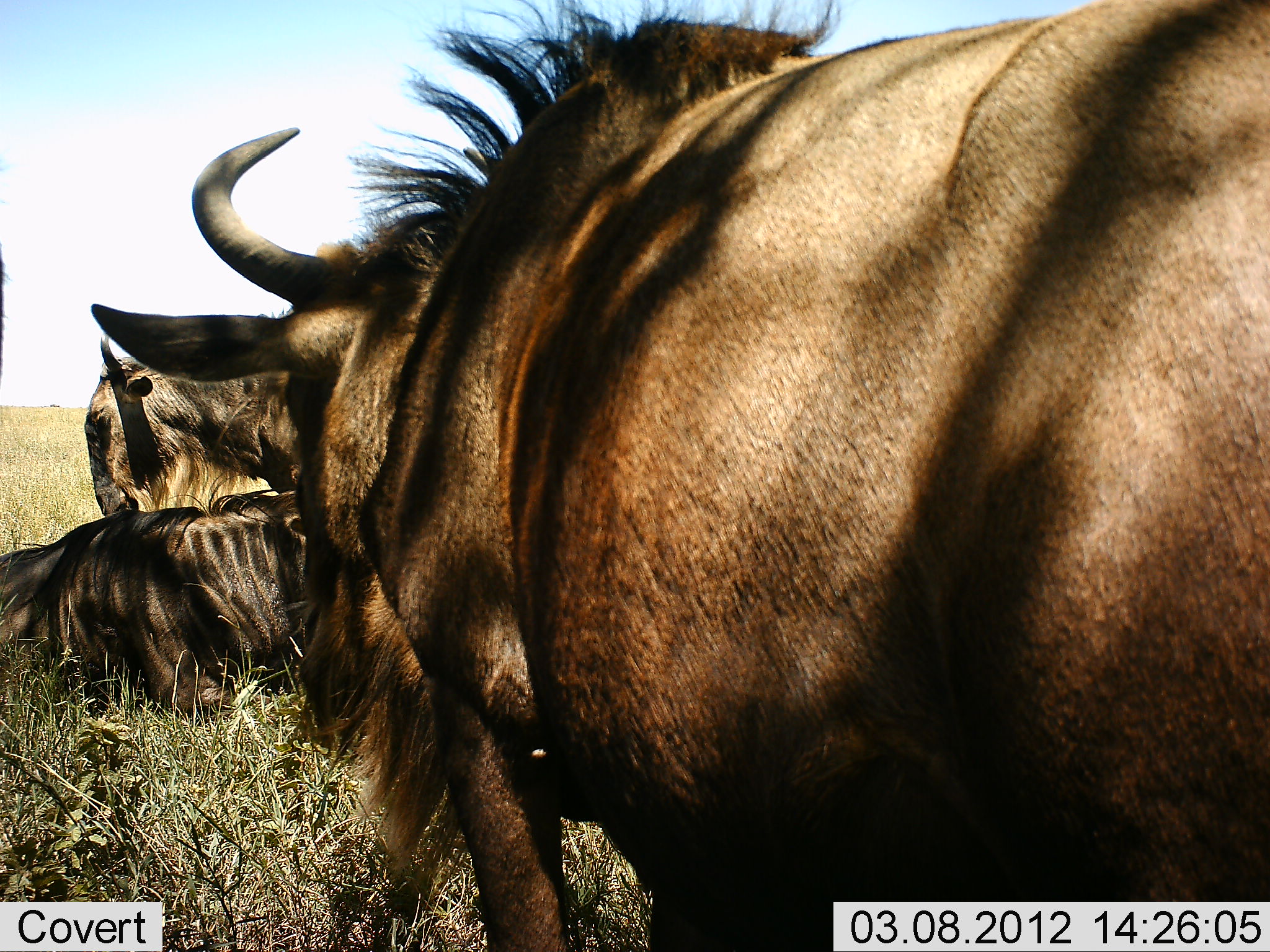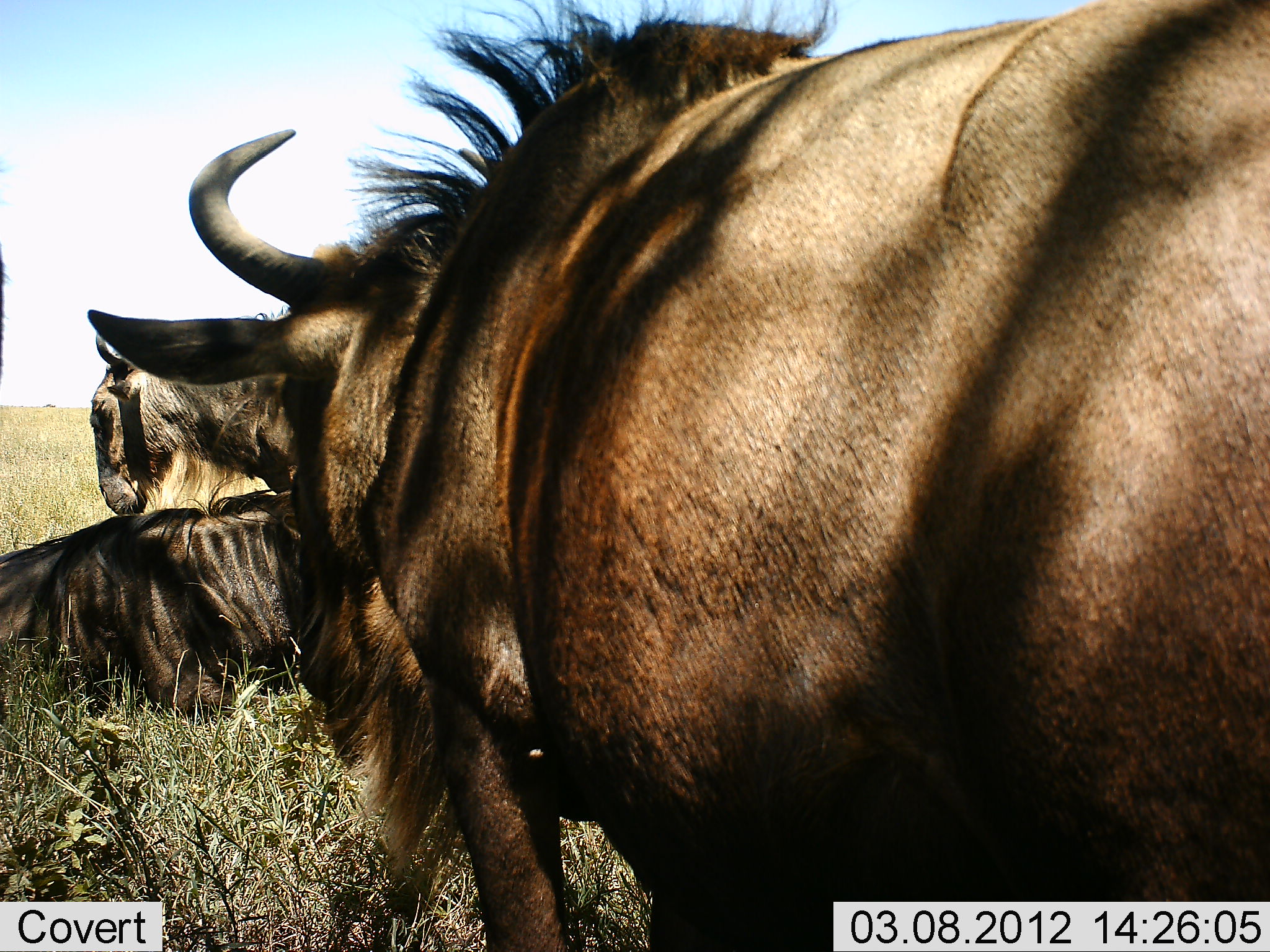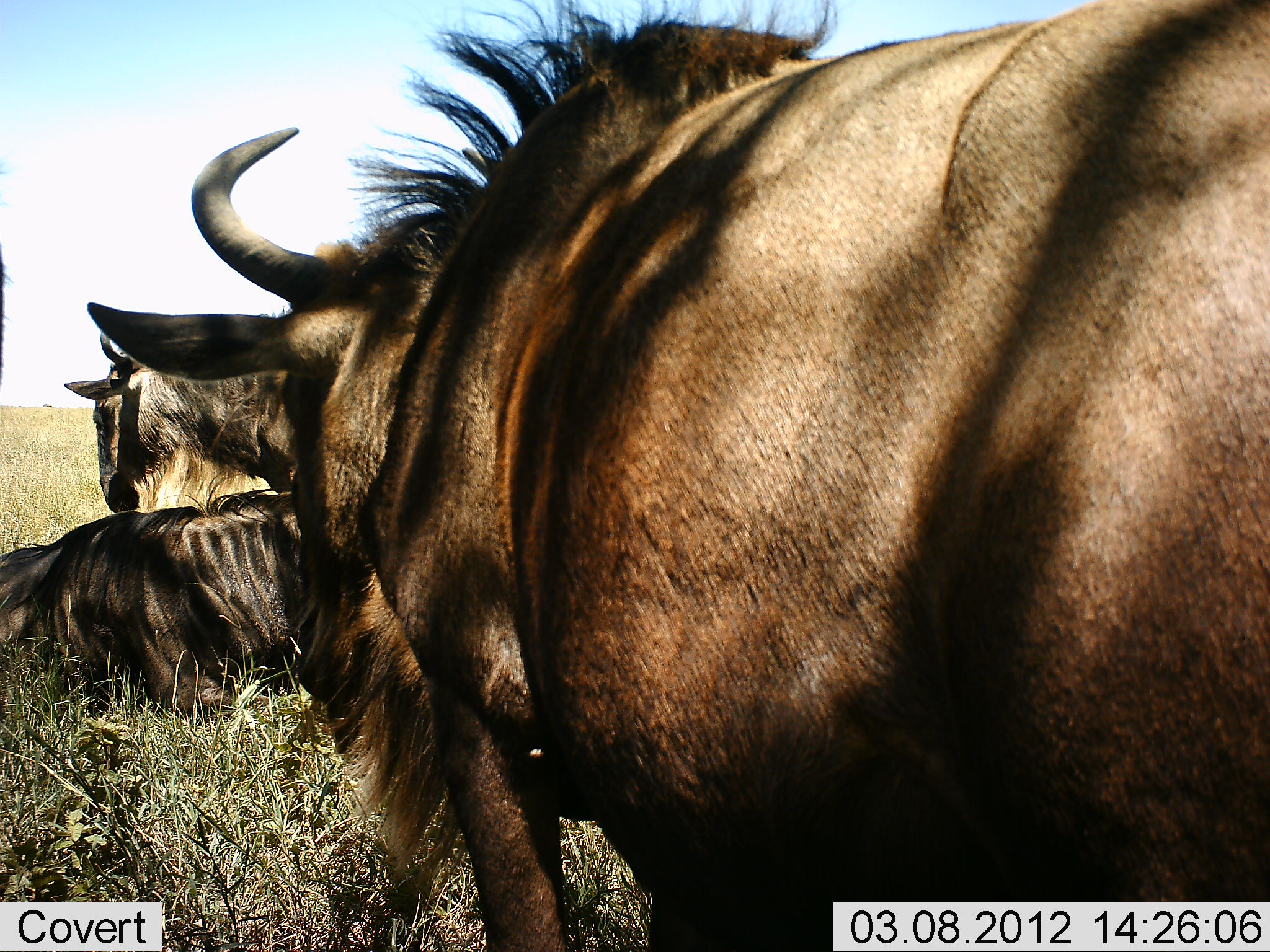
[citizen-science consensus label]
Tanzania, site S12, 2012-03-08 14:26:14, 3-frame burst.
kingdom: Animalia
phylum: Chordata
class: Mammalia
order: Artiodactyla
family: Bovidae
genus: Connochaetes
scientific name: Connochaetes taurinus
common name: blue wildebeest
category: wildebeest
Wildebeest (blue wildebeest) (Connochaetes taurinus), count 3. Behavior (volunteer vote fractions): standing 95%, resting 89%, moving 0%, interacting 5%. Young present (vote fraction): 0%. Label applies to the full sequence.